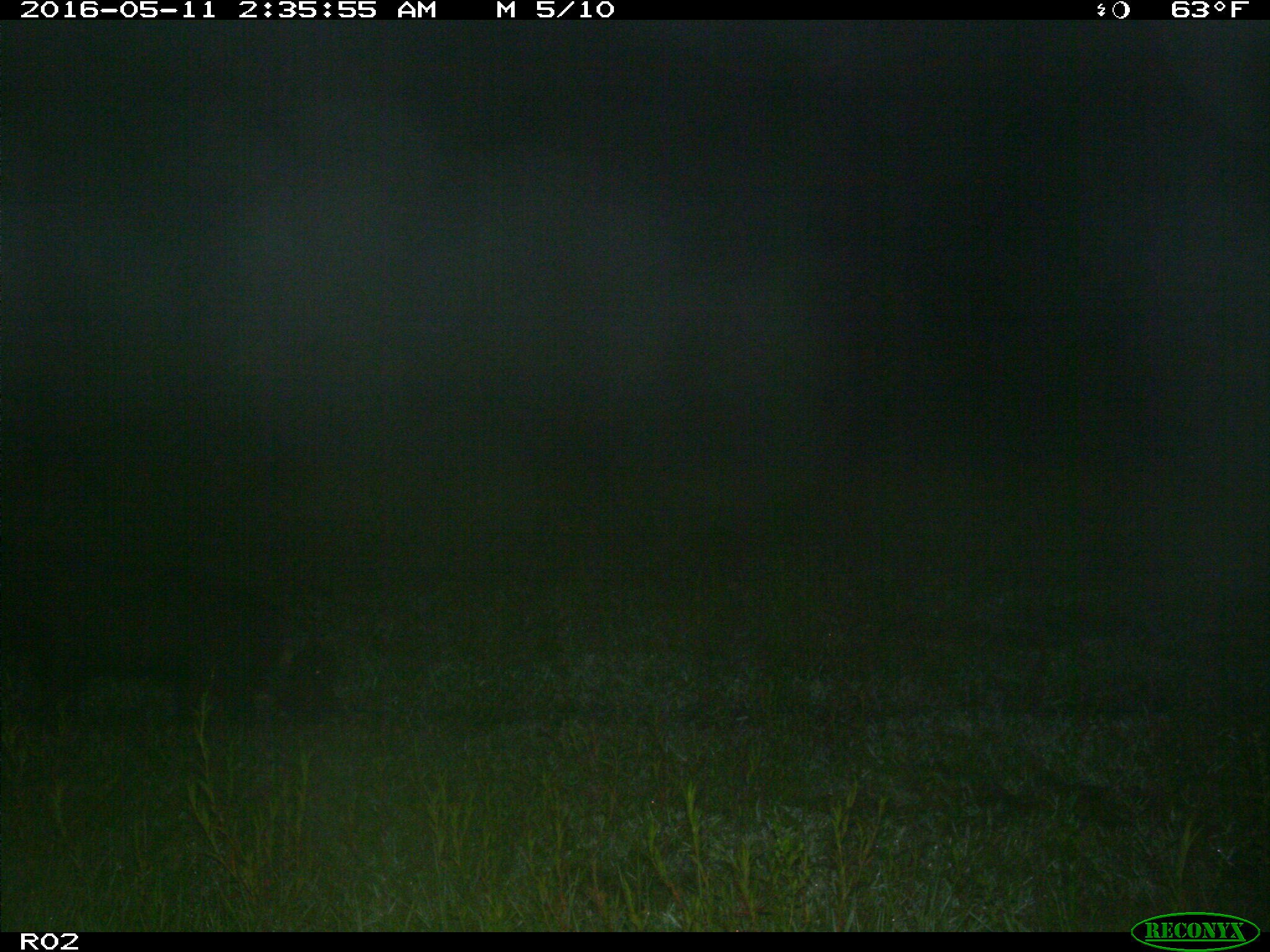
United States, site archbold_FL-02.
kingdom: Animalia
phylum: Chordata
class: Mammalia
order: Artiodactyla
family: Suidae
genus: Sus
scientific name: Sus scrofa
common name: wild boar